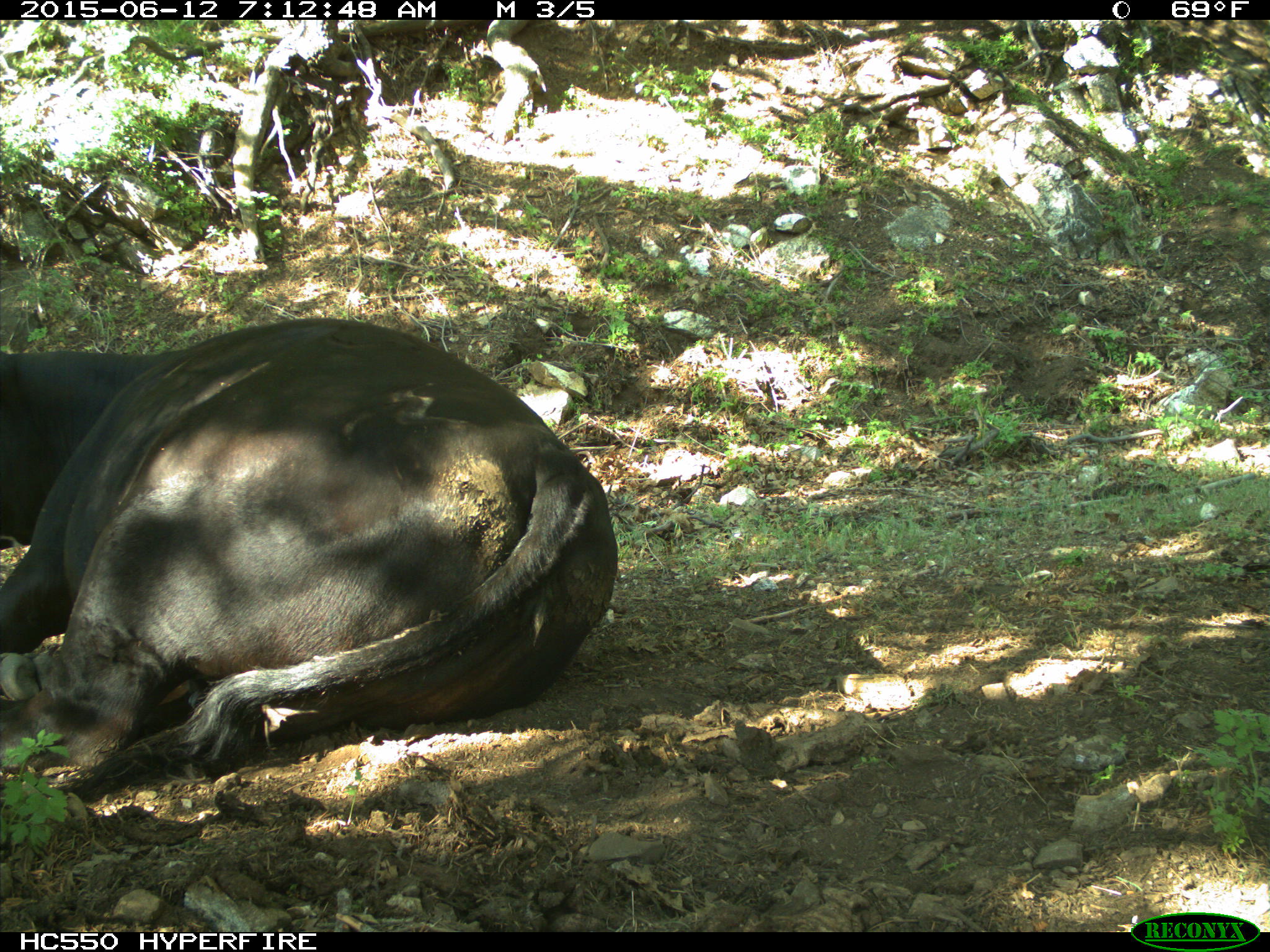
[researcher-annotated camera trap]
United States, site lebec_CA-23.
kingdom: Animalia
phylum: Chordata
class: Mammalia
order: Artiodactyla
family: Bovidae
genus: Bos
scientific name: Bos taurus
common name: domestic cow